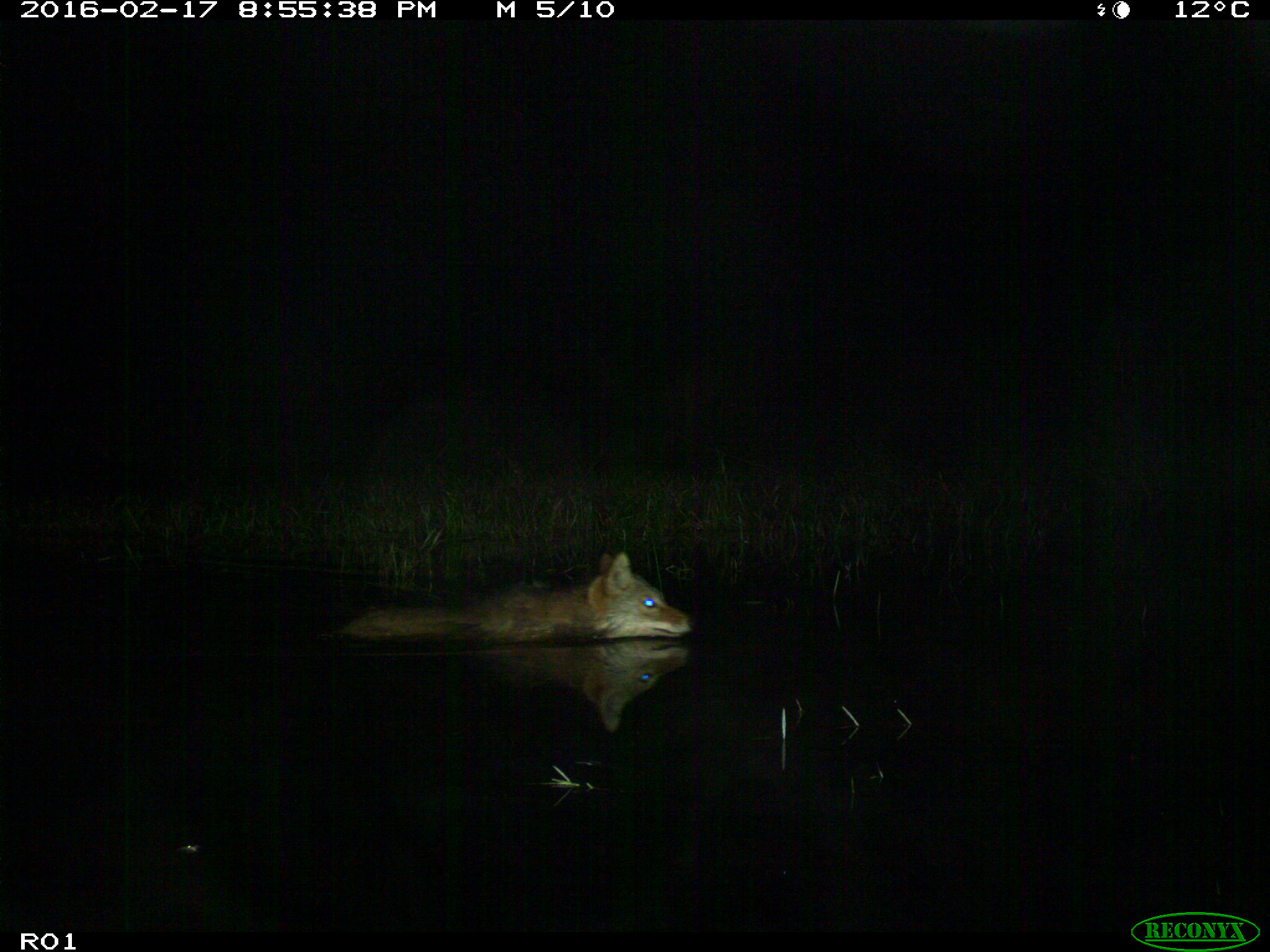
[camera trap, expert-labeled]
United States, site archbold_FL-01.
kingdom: Animalia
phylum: Chordata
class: Mammalia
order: Carnivora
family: Canidae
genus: Canis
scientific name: Canis latrans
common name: coyote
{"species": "Canis latrans (coyote)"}